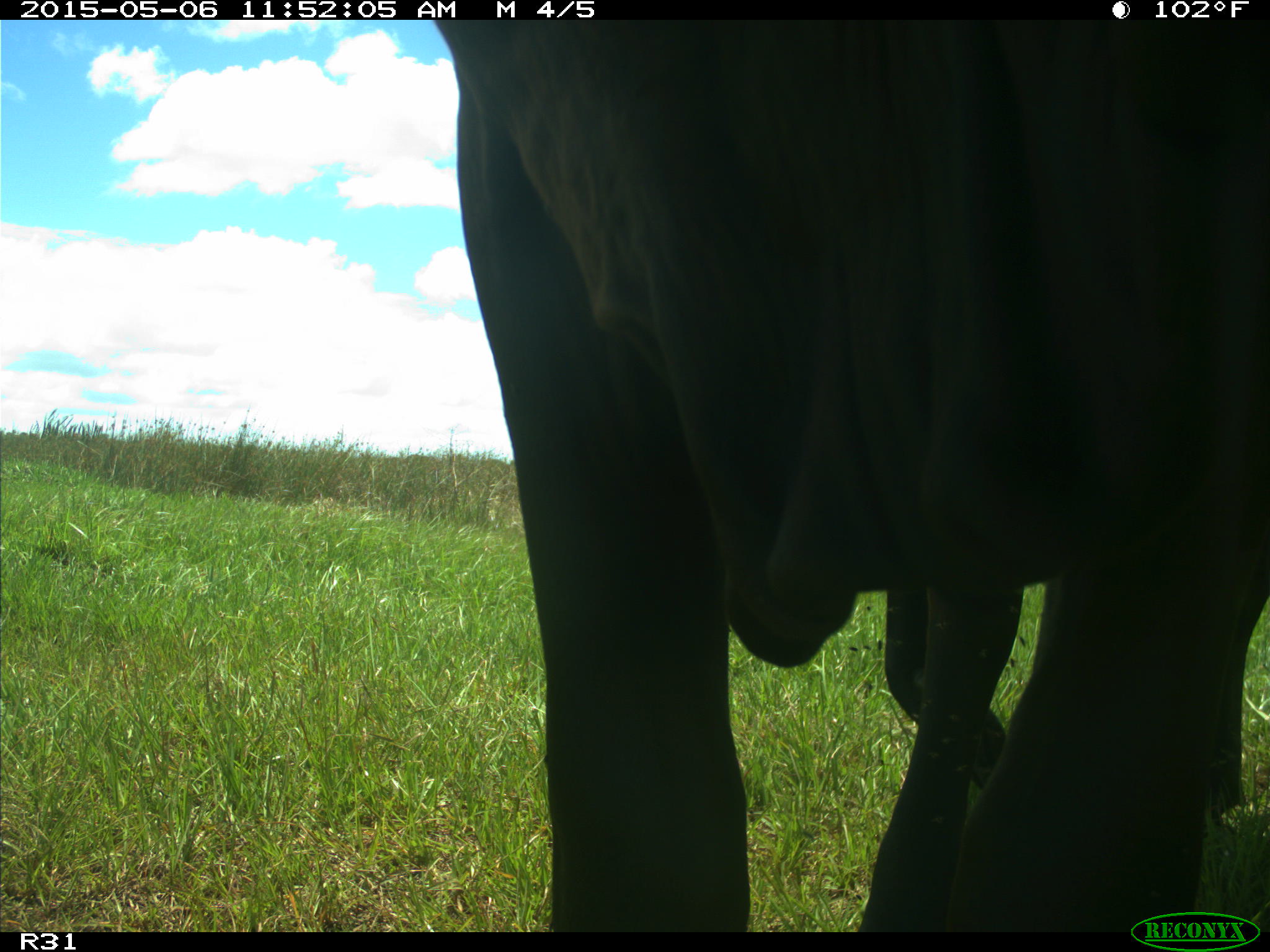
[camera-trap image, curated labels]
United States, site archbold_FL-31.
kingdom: Animalia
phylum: Chordata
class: Mammalia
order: Artiodactyla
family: Bovidae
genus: Bos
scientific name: Bos taurus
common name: domestic cow